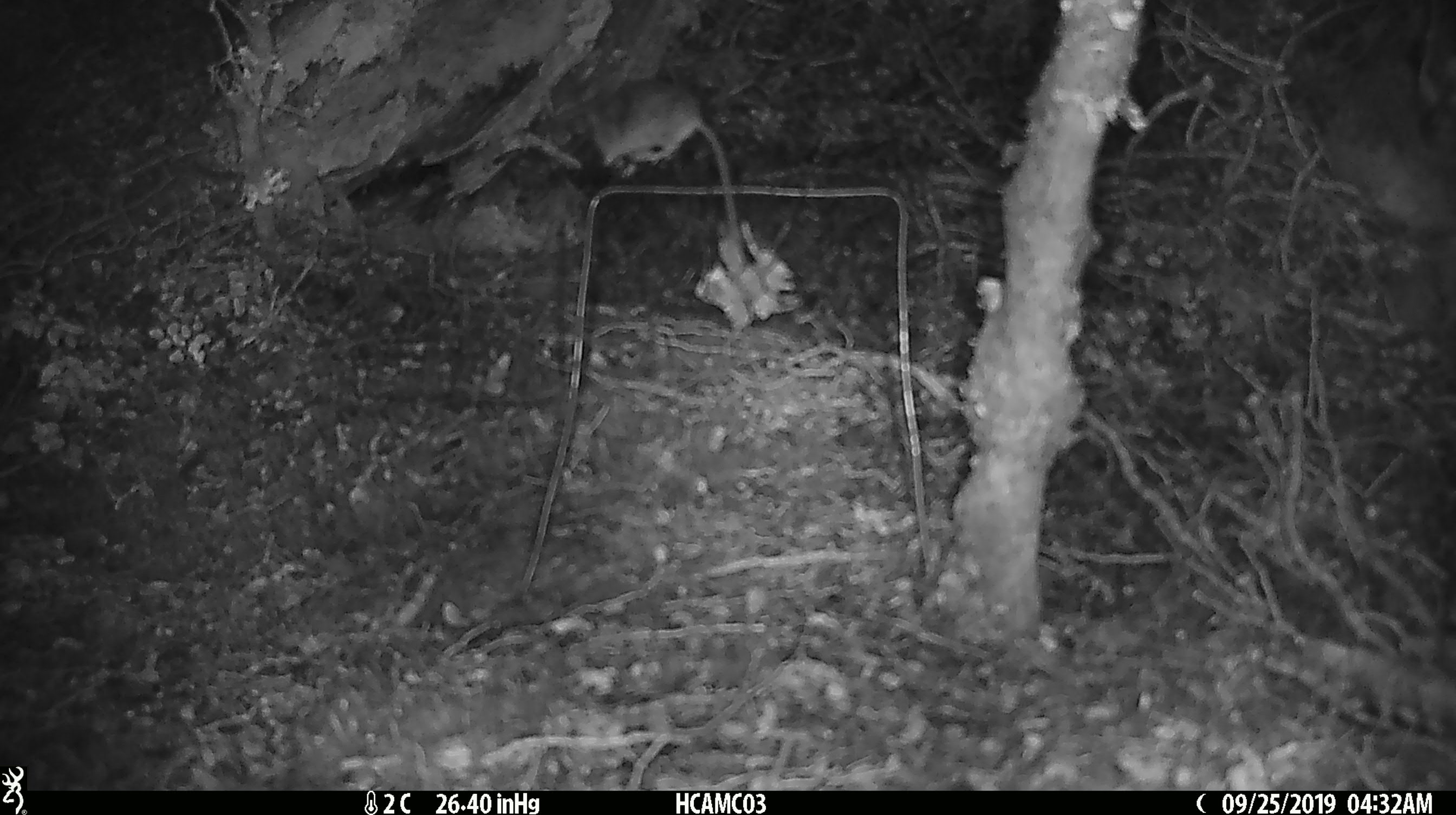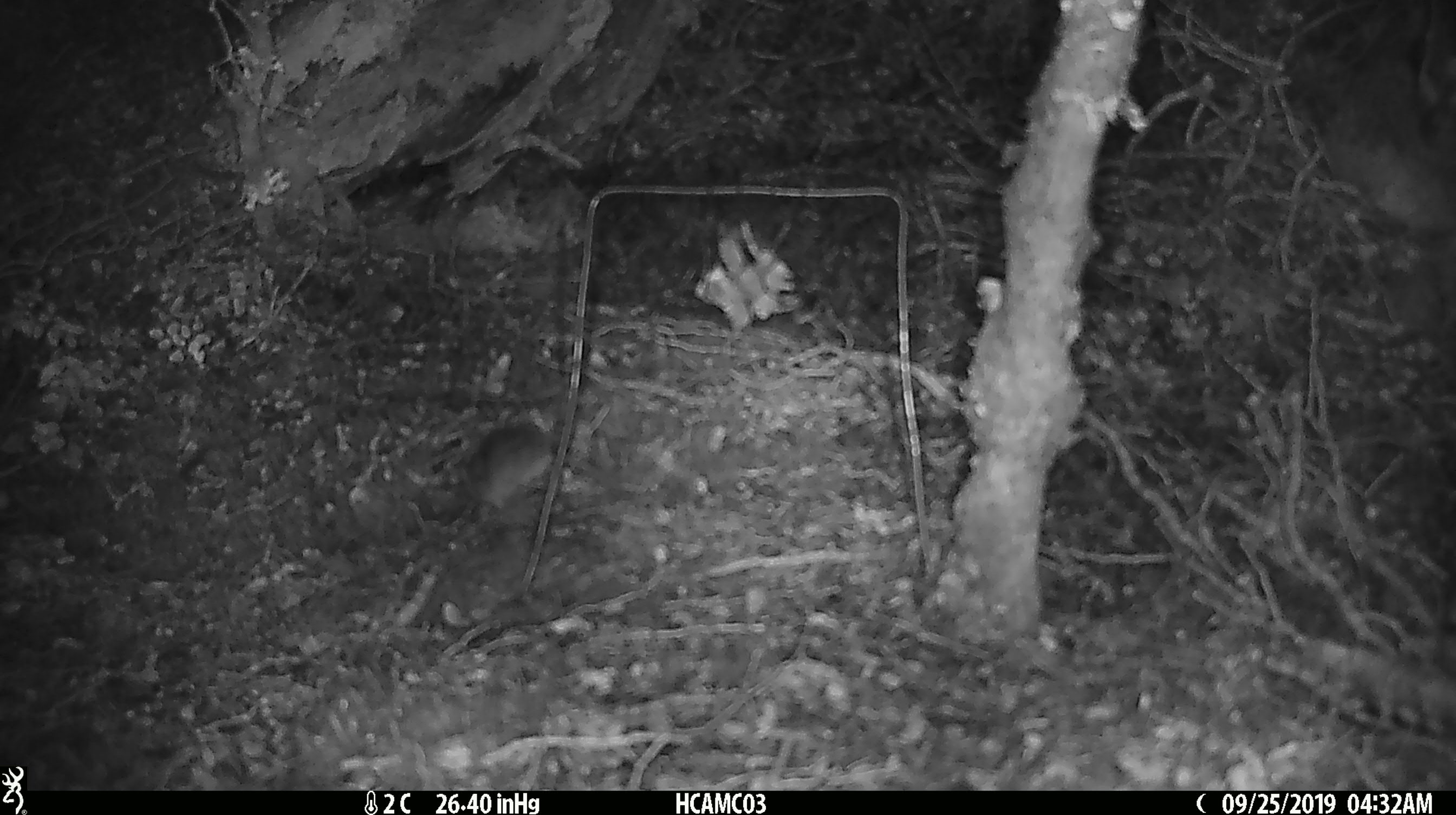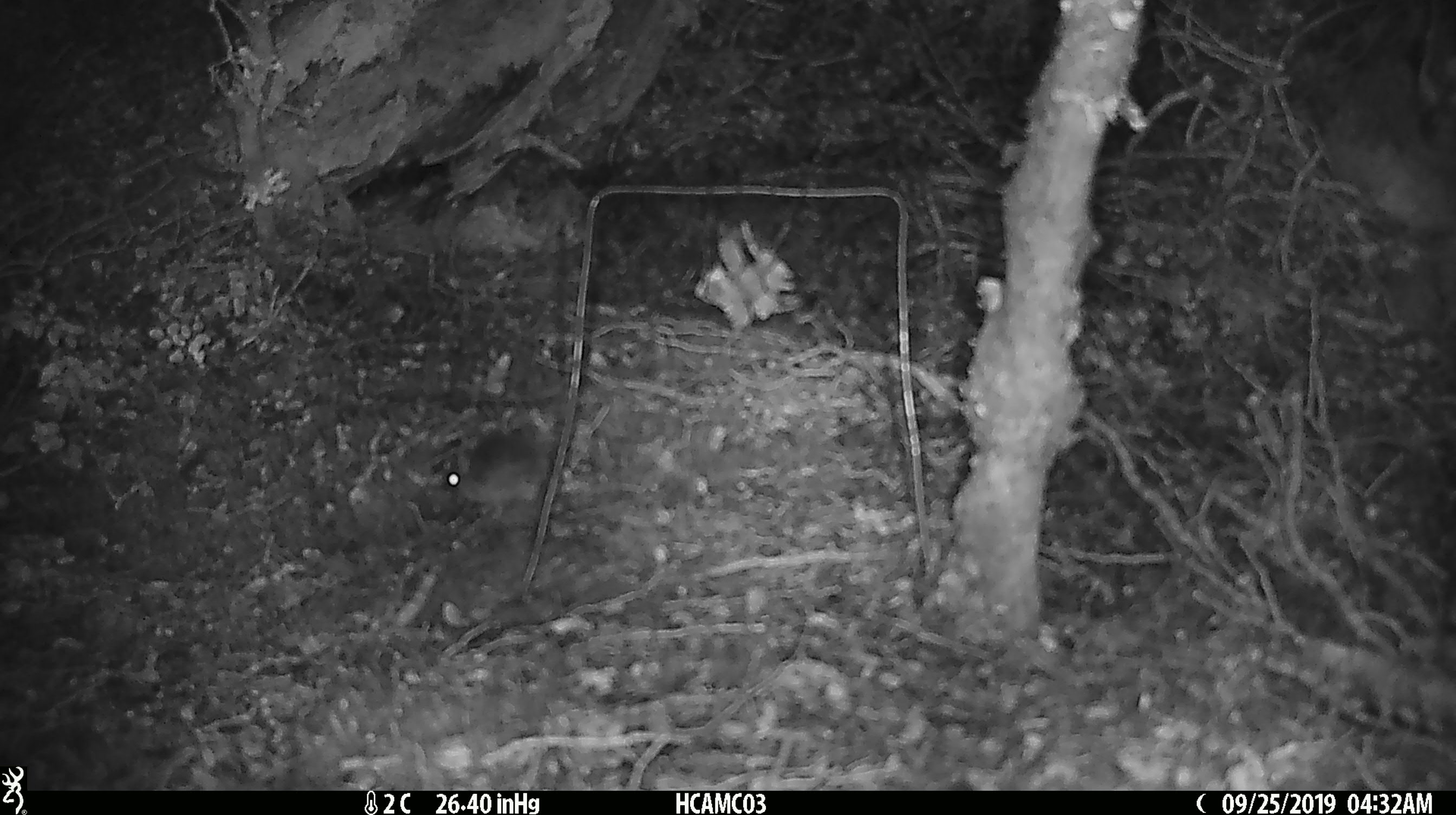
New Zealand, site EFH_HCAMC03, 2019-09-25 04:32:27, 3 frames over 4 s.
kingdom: Animalia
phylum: Chordata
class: Mammalia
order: Rodentia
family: Muridae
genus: Mus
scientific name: Mus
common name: mouse